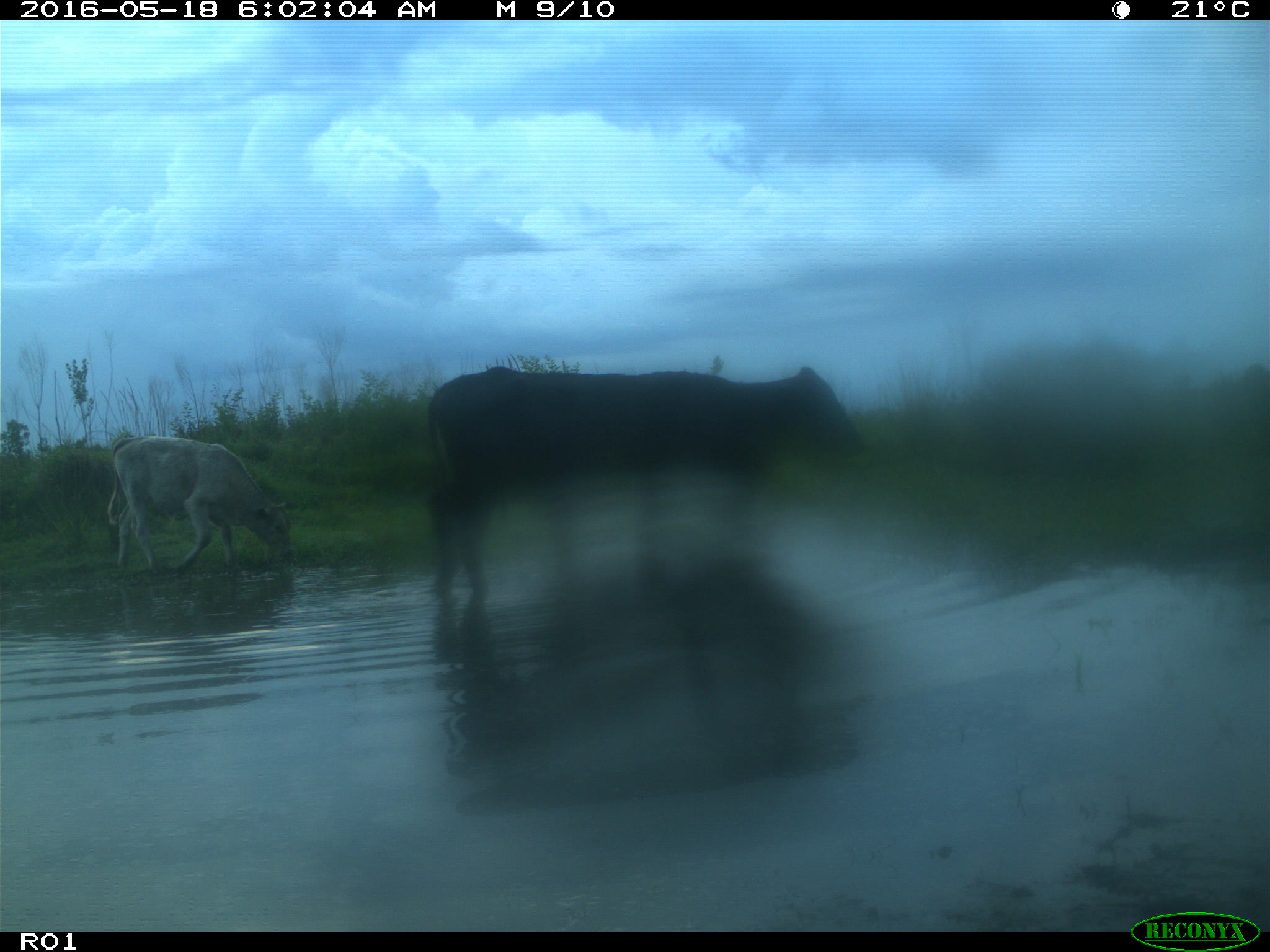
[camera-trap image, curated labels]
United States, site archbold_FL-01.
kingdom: Animalia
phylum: Chordata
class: Mammalia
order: Artiodactyla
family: Bovidae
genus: Bos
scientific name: Bos taurus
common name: domestic cow